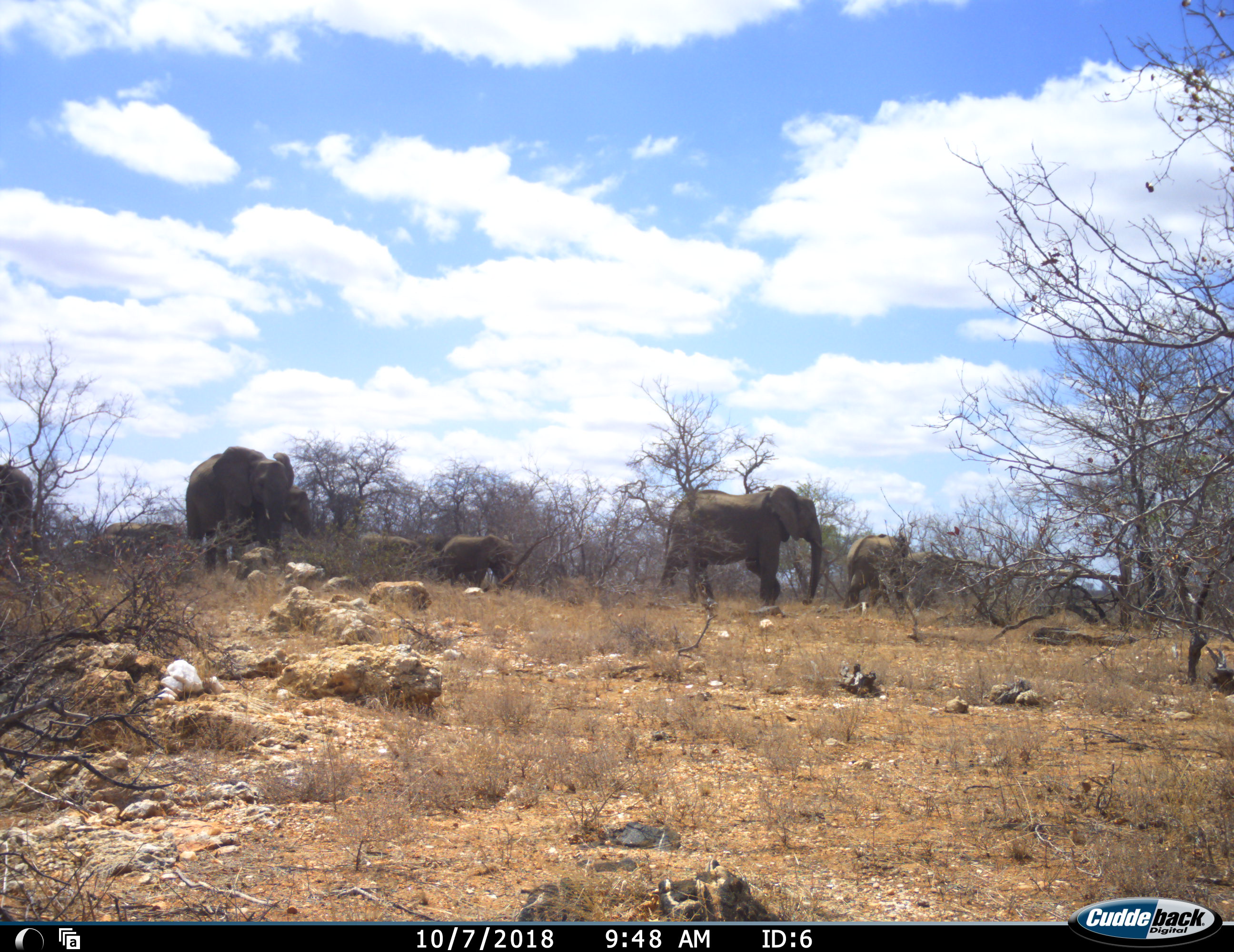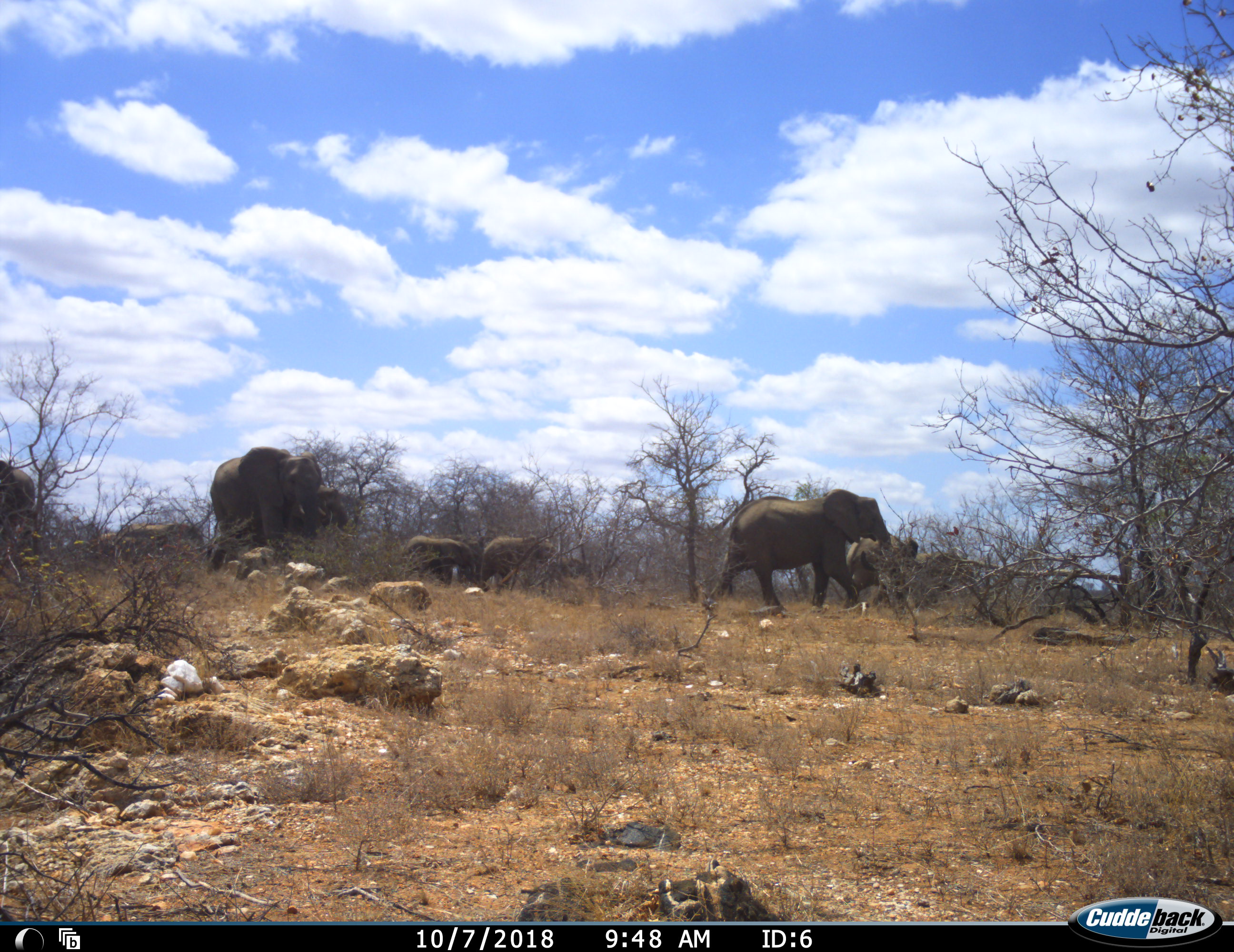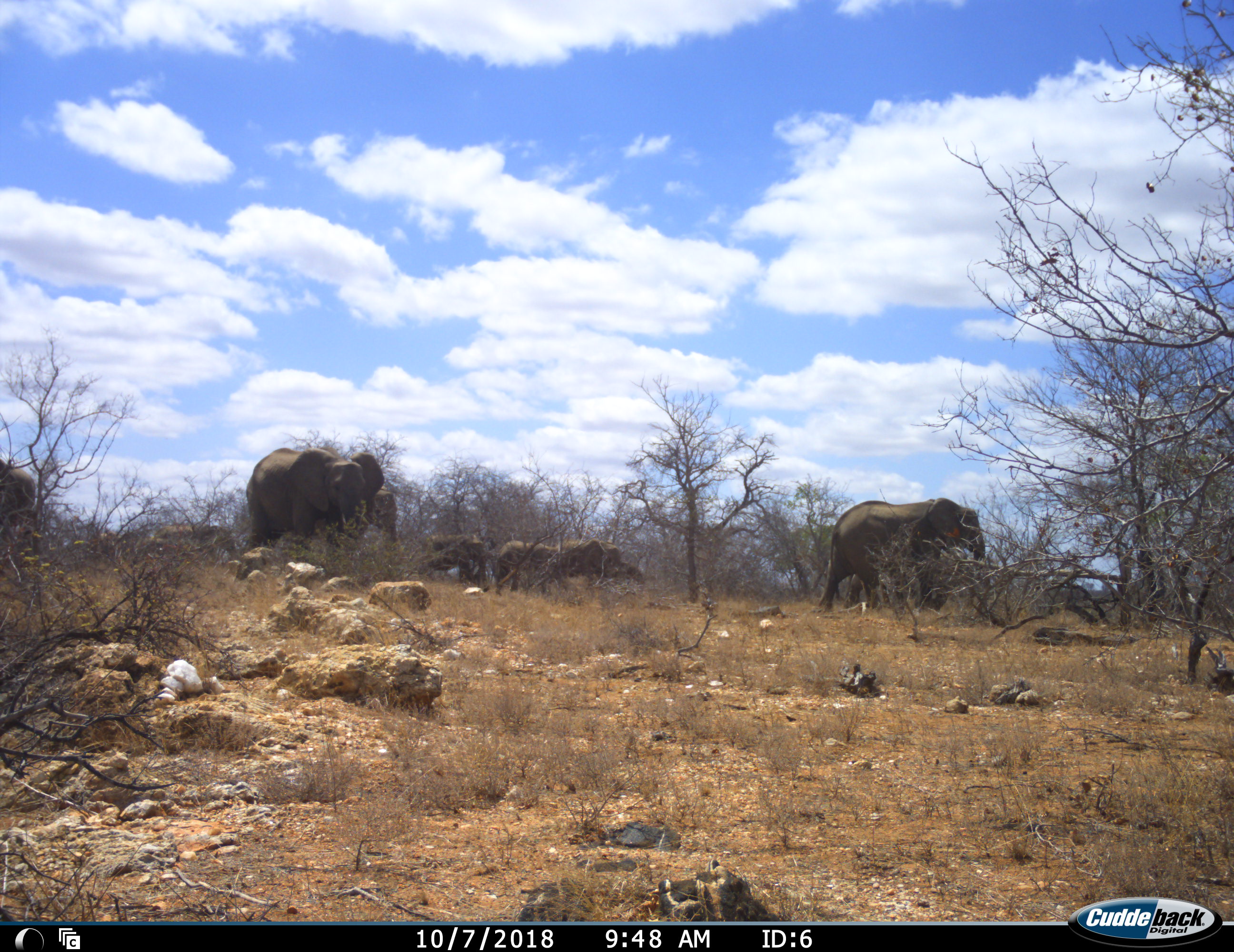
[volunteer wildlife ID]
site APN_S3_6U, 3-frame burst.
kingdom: Animalia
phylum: Chordata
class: Mammalia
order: Proboscidea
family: Elephantidae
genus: Loxodonta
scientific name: Loxodonta africana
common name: african bush elephant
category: elephant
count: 9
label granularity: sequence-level